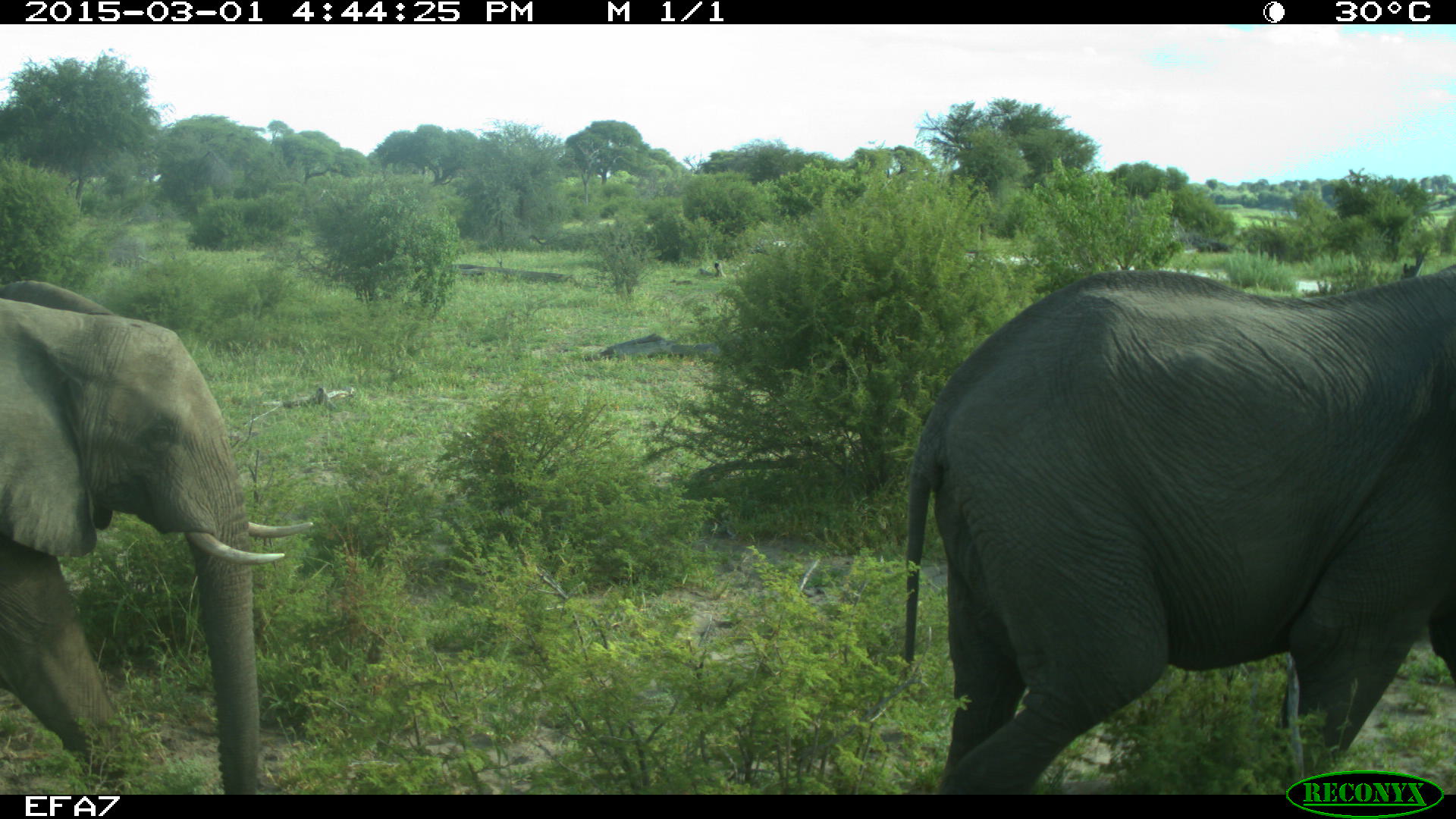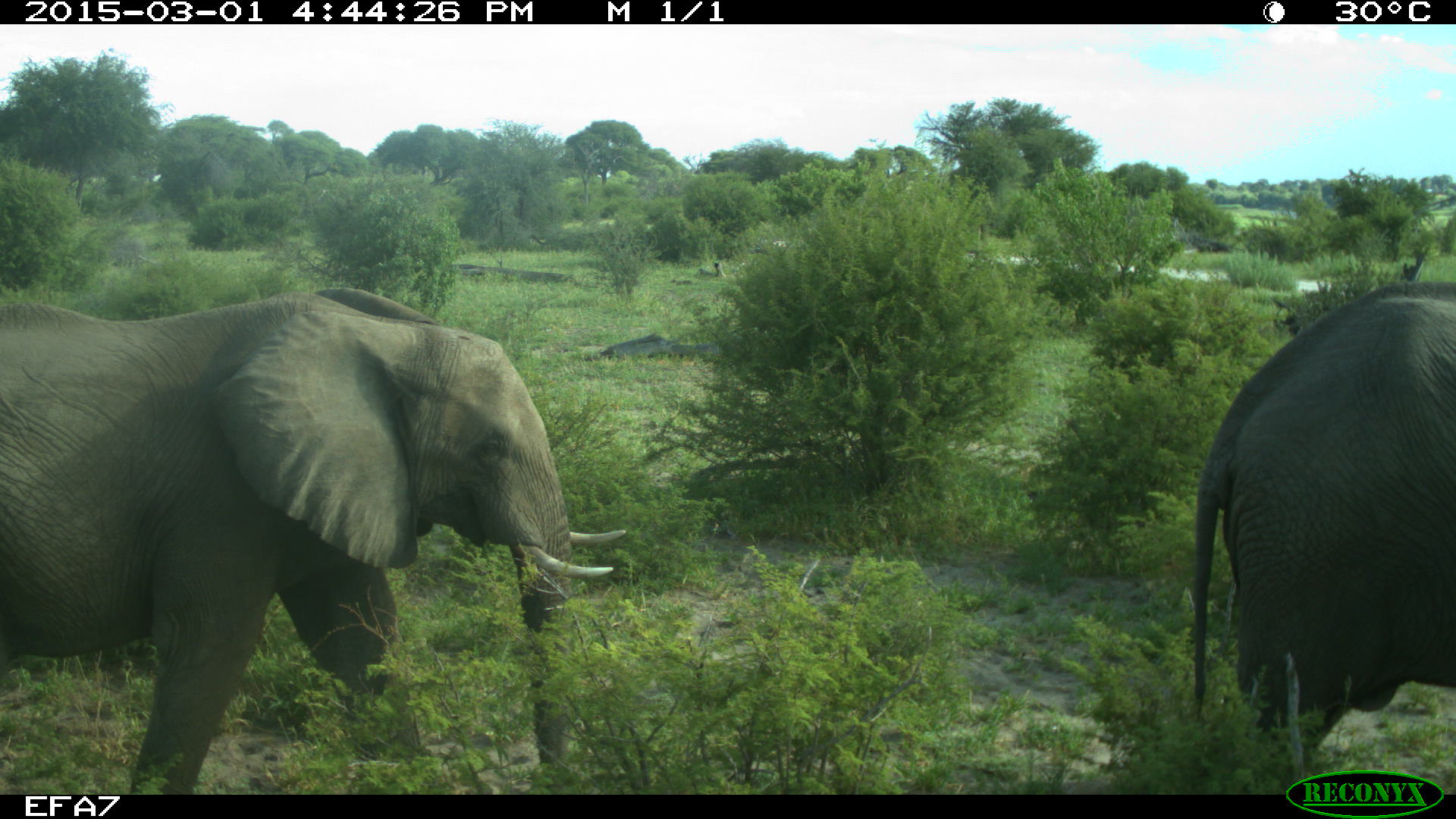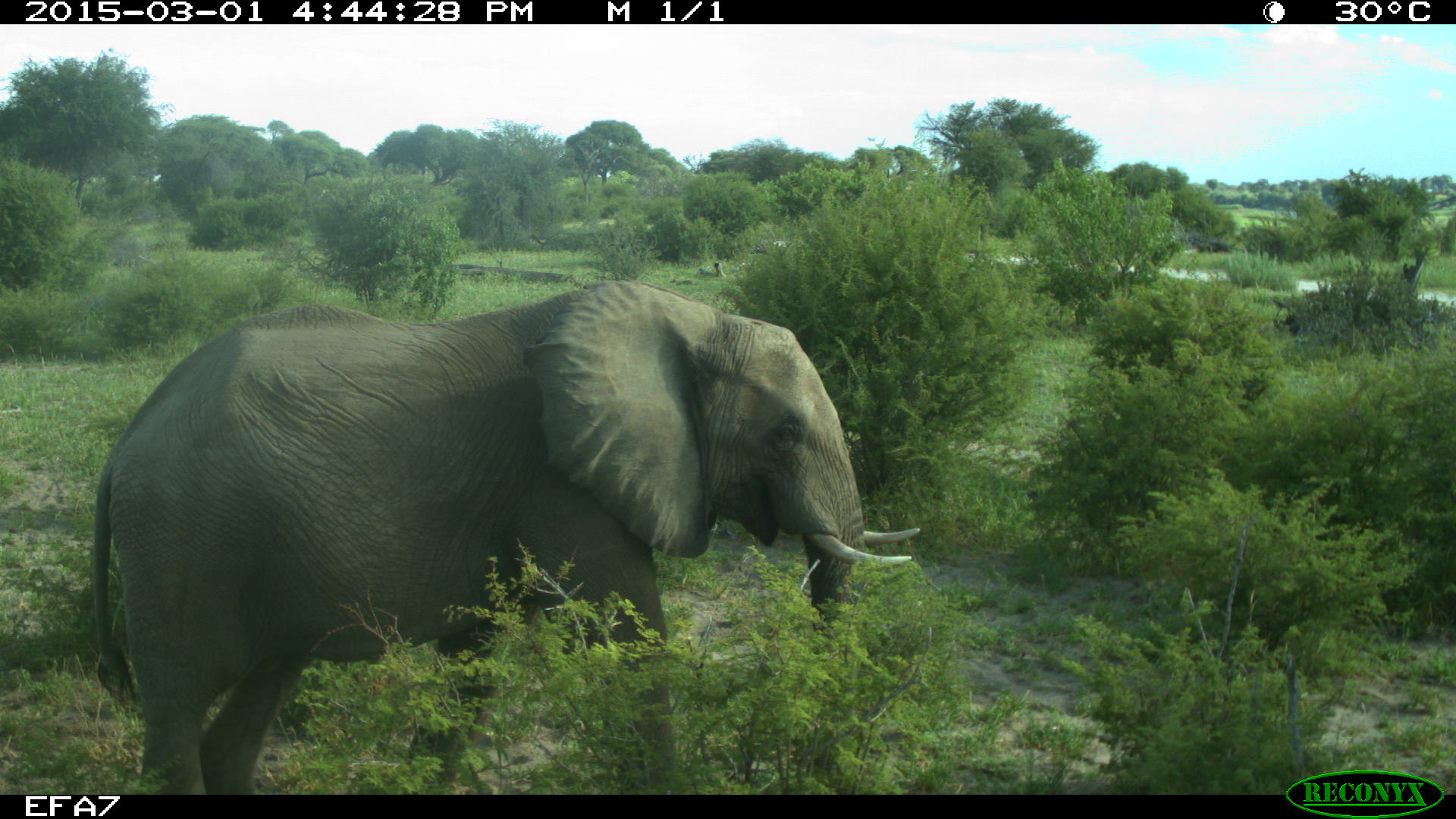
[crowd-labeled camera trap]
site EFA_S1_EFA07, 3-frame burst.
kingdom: Animalia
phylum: Chordata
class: Mammalia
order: Proboscidea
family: Elephantidae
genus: Loxodonta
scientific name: Loxodonta africana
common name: african bush elephant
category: elephant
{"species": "elephant (african bush elephant) (Loxodonta africana)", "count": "2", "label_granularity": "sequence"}